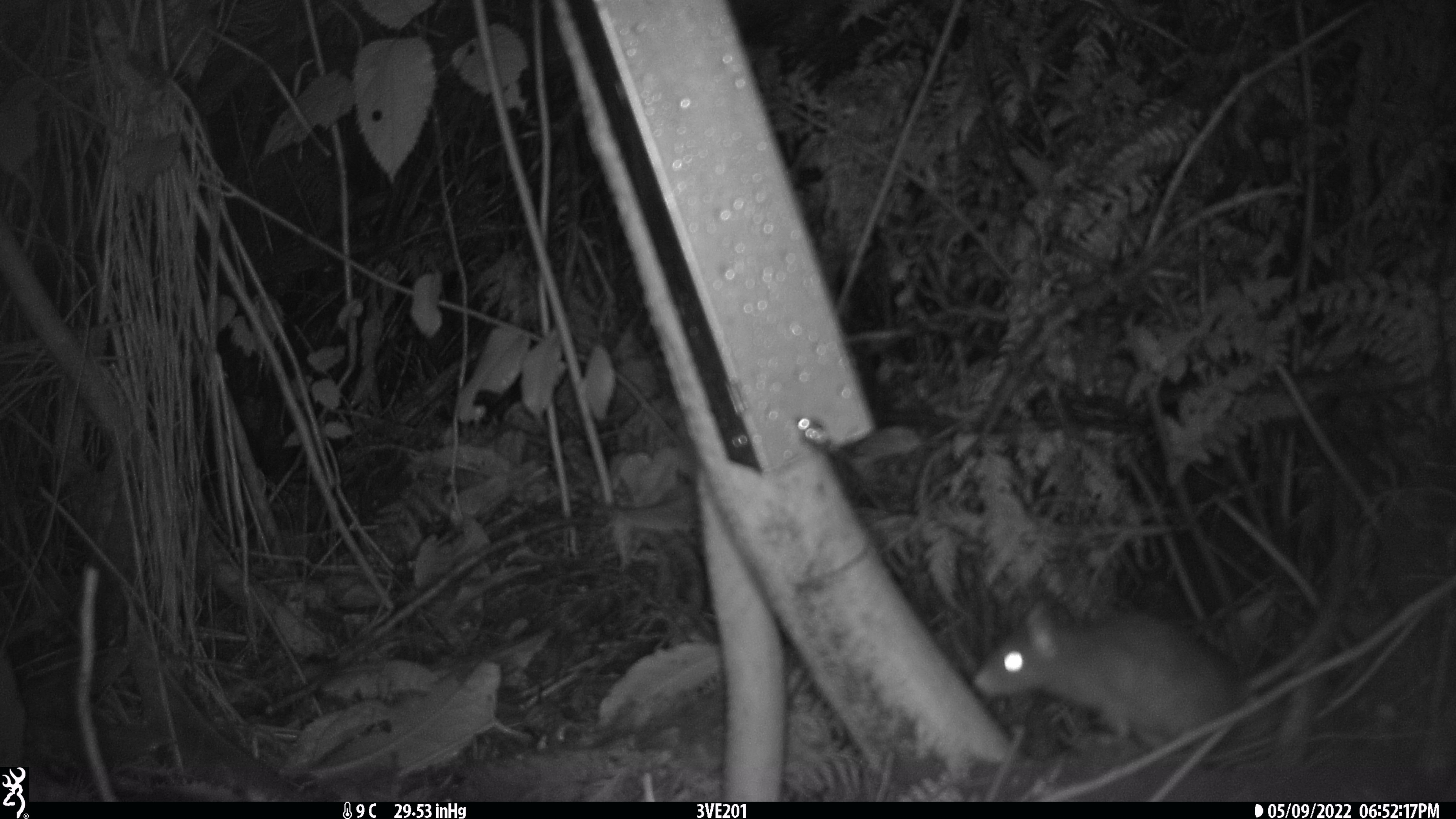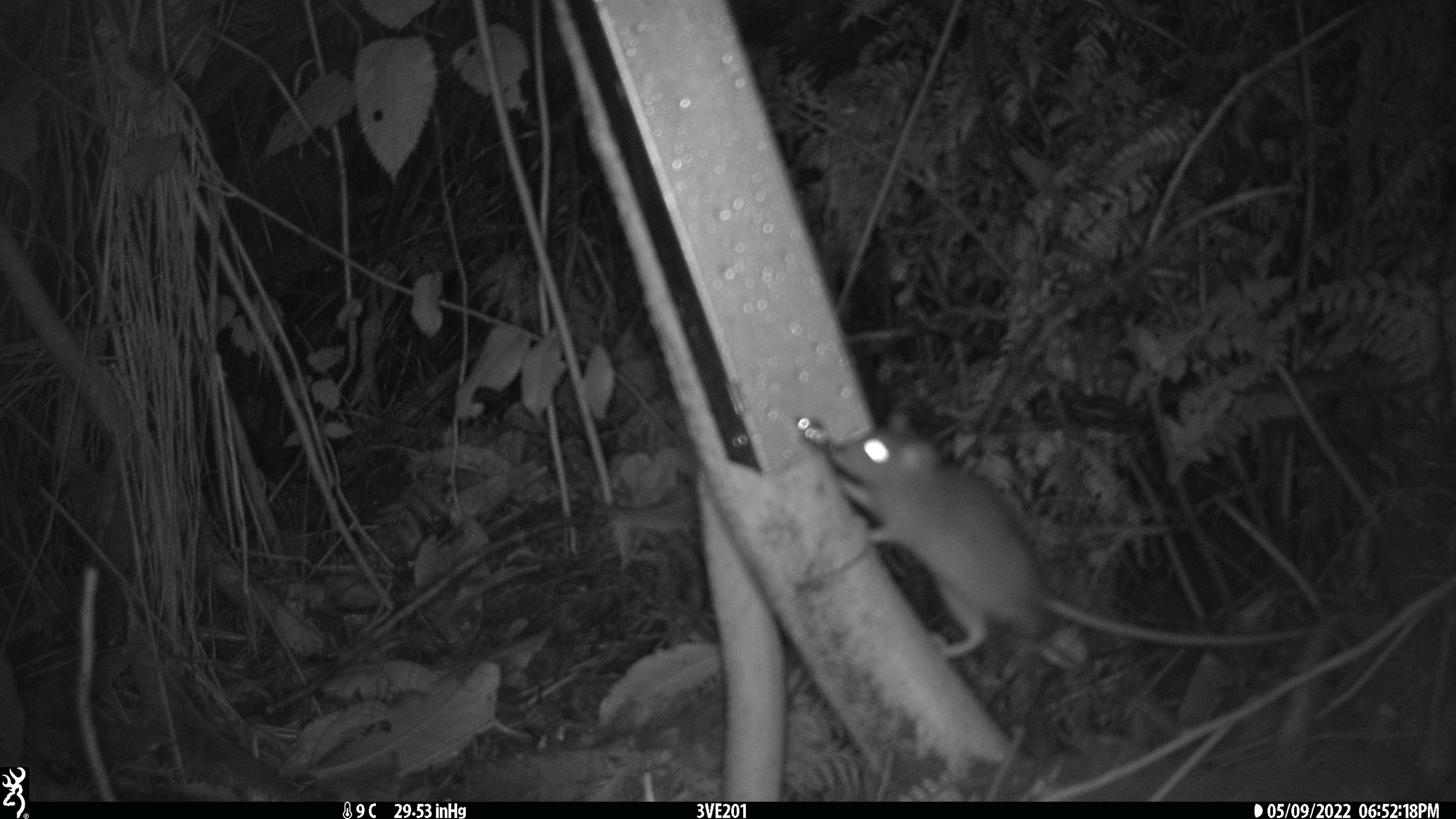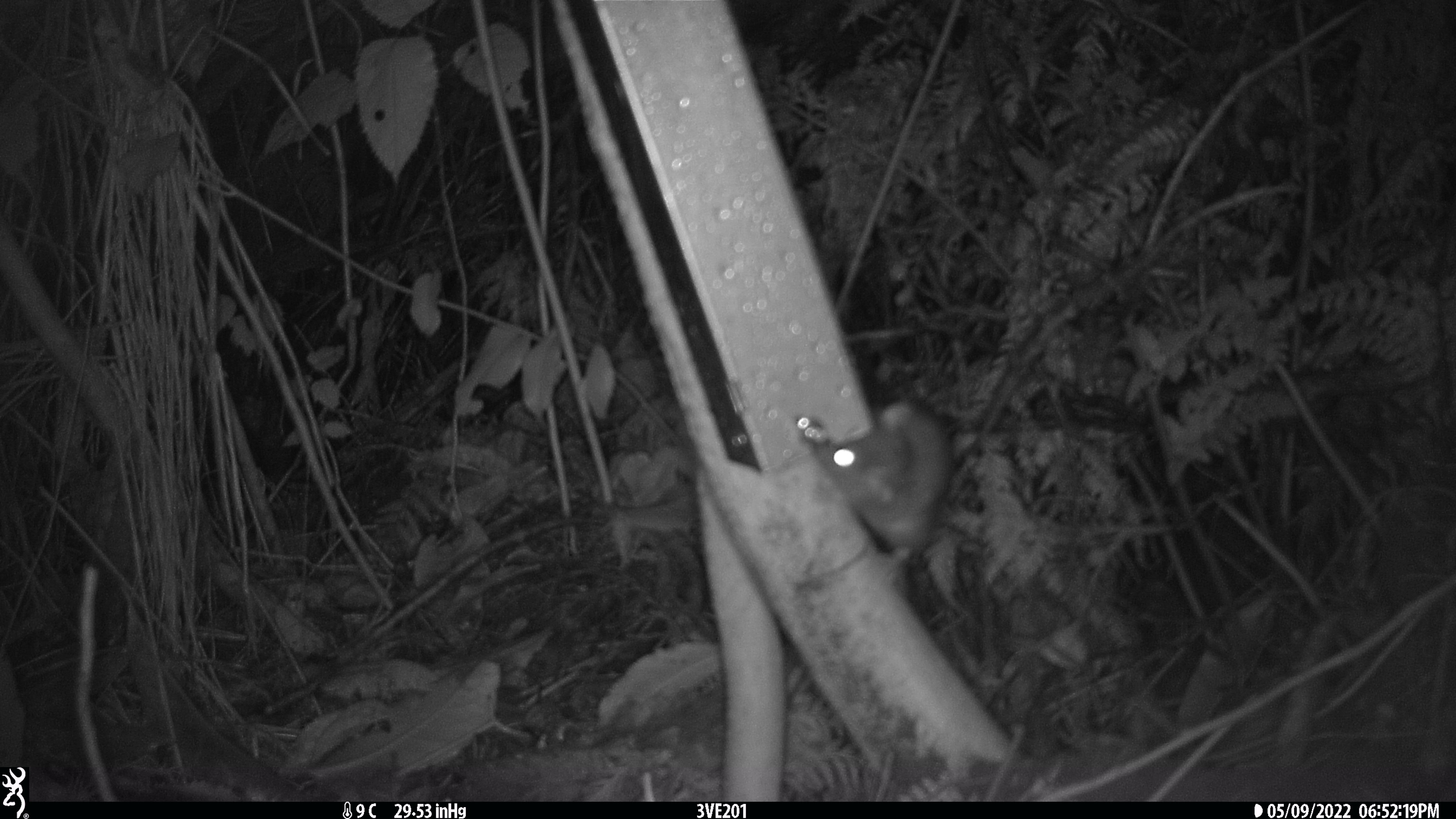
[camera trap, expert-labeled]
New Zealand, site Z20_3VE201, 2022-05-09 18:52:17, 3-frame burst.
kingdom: Animalia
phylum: Chordata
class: Mammalia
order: Rodentia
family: Muridae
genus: Rattus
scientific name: Rattus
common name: rat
Rat (Rattus).